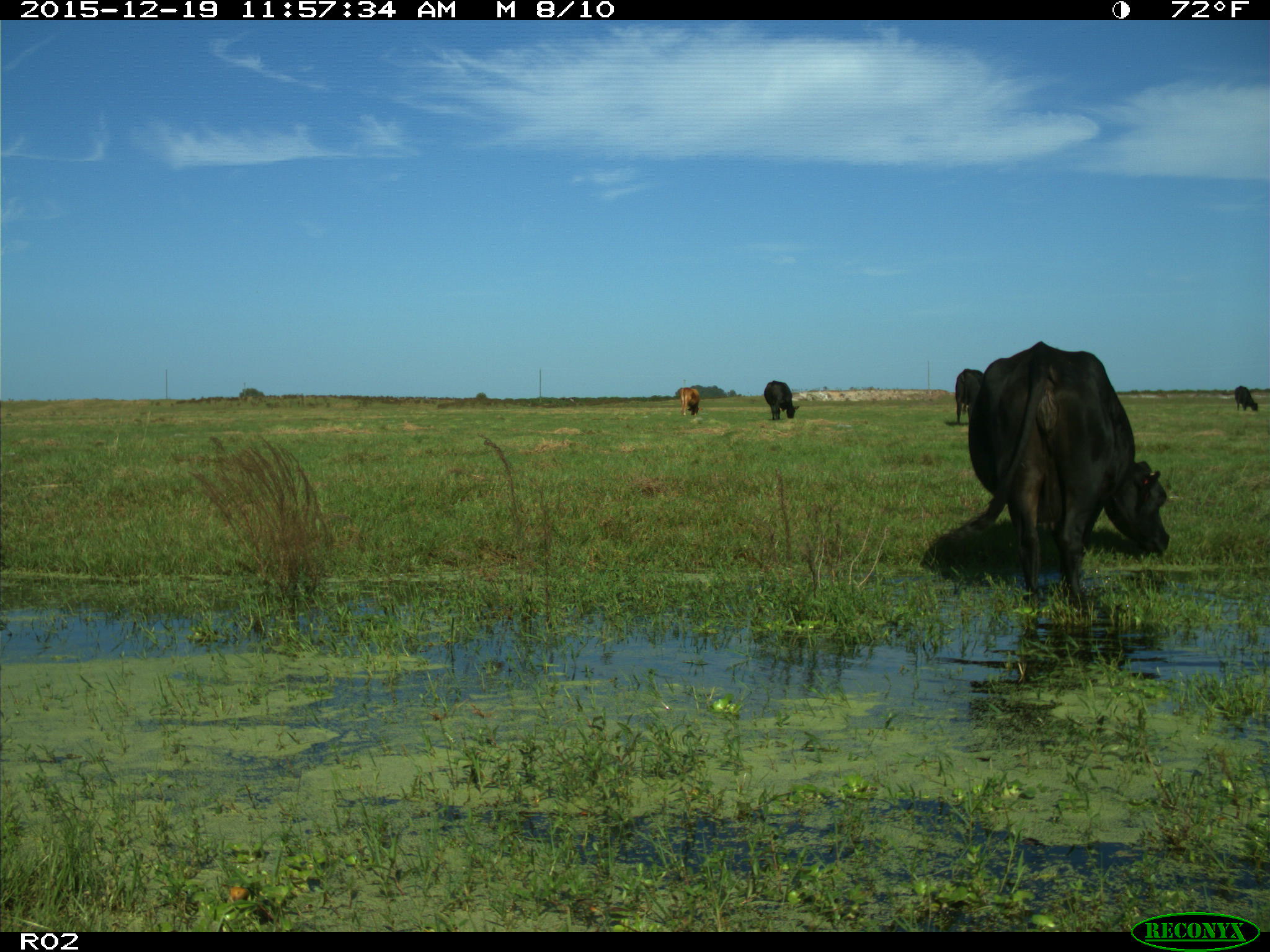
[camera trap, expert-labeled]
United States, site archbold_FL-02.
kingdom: Animalia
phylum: Chordata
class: Mammalia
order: Artiodactyla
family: Bovidae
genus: Bos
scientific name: Bos taurus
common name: domestic cow